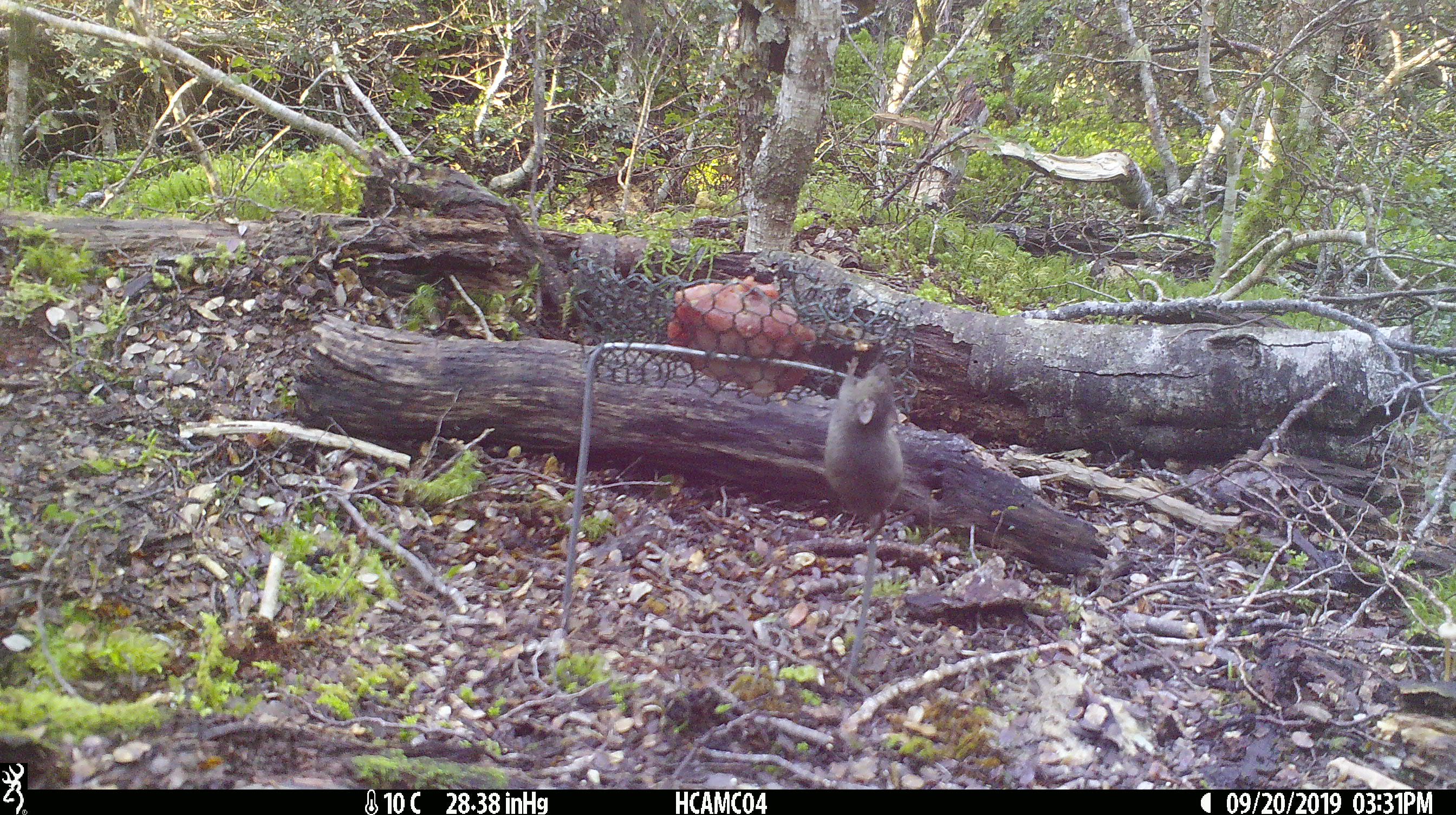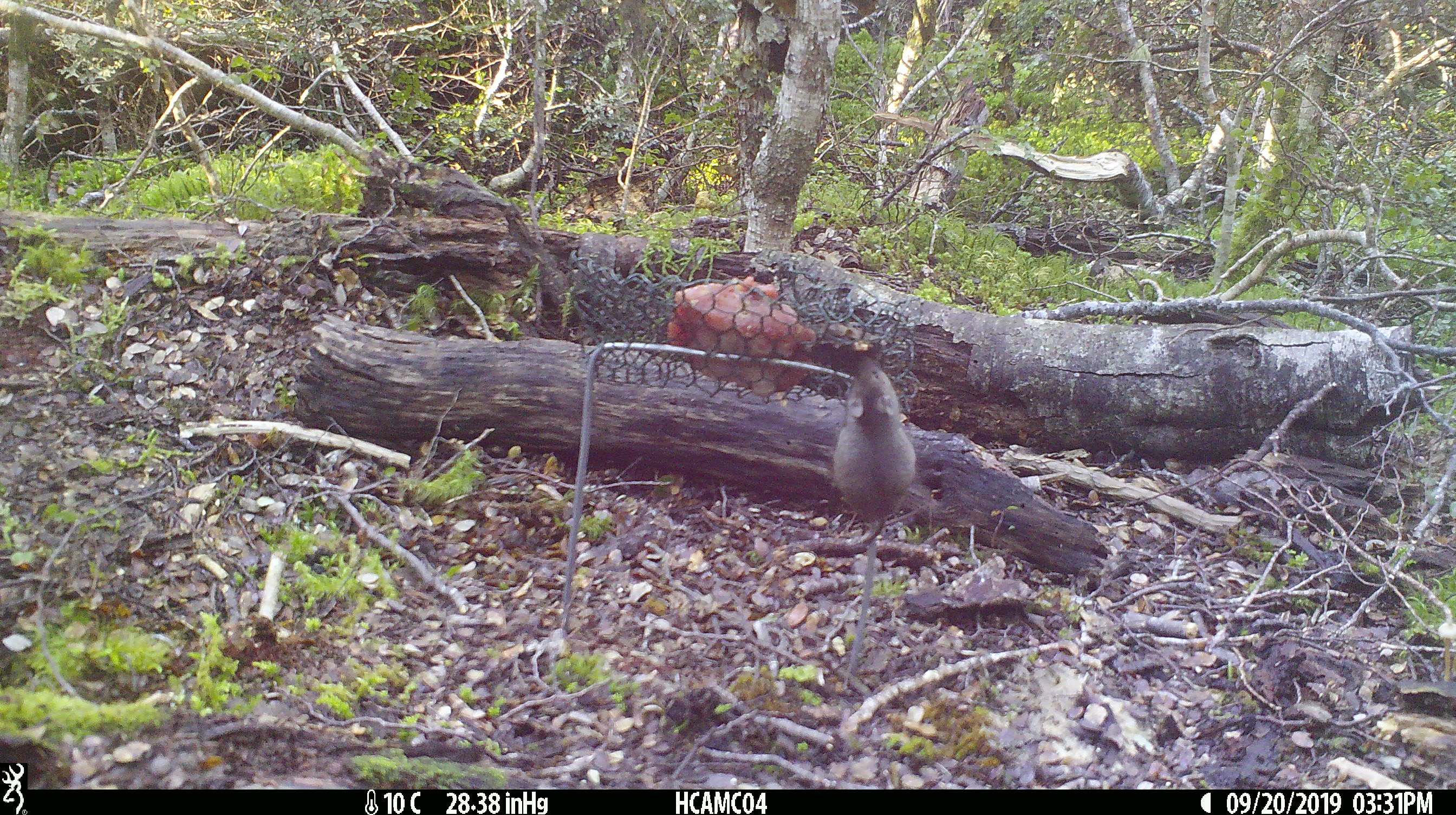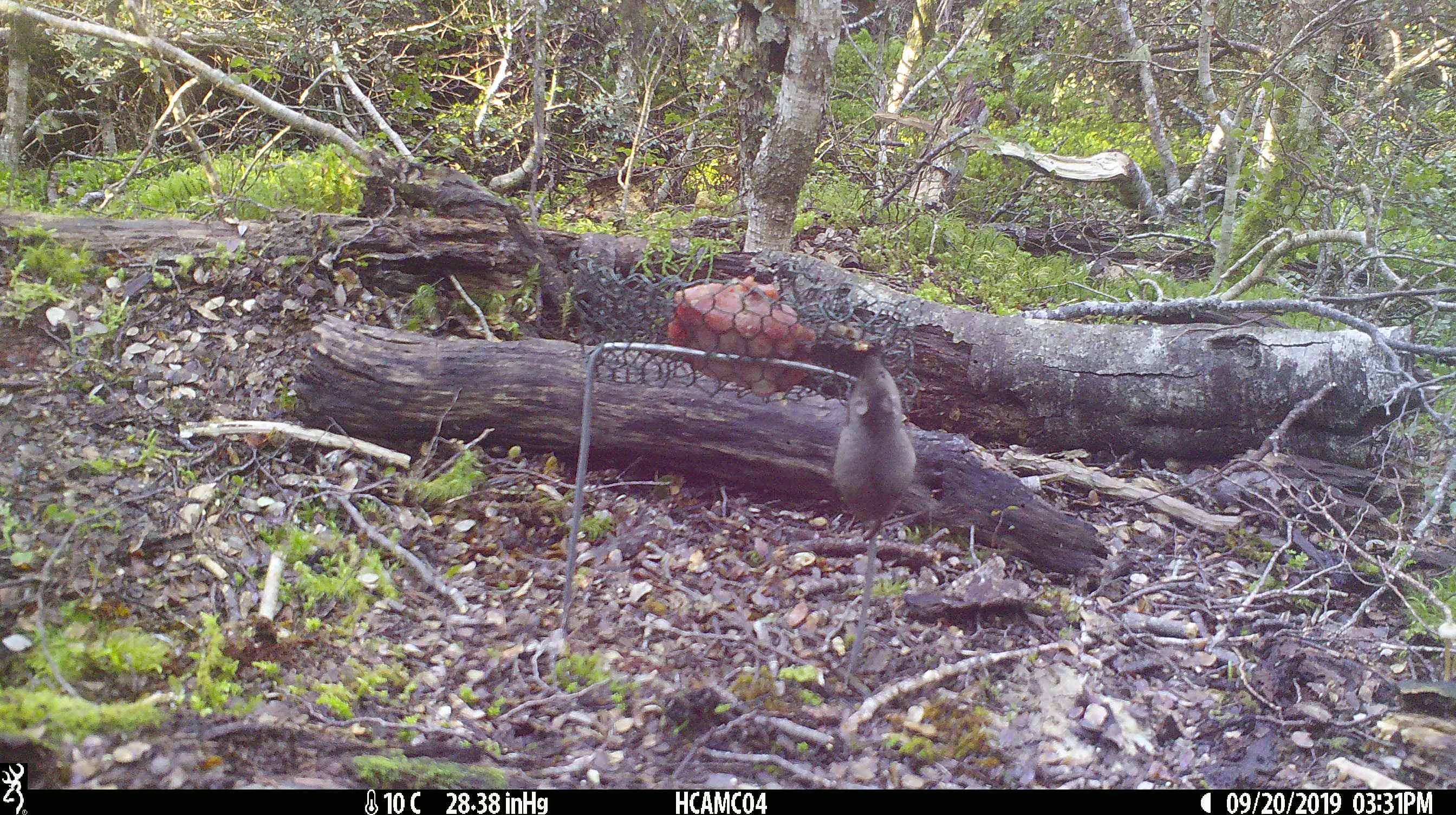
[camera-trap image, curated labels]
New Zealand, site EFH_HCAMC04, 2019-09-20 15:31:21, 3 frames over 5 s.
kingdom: Animalia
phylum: Chordata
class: Mammalia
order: Rodentia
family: Muridae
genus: Mus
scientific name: Mus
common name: mouse